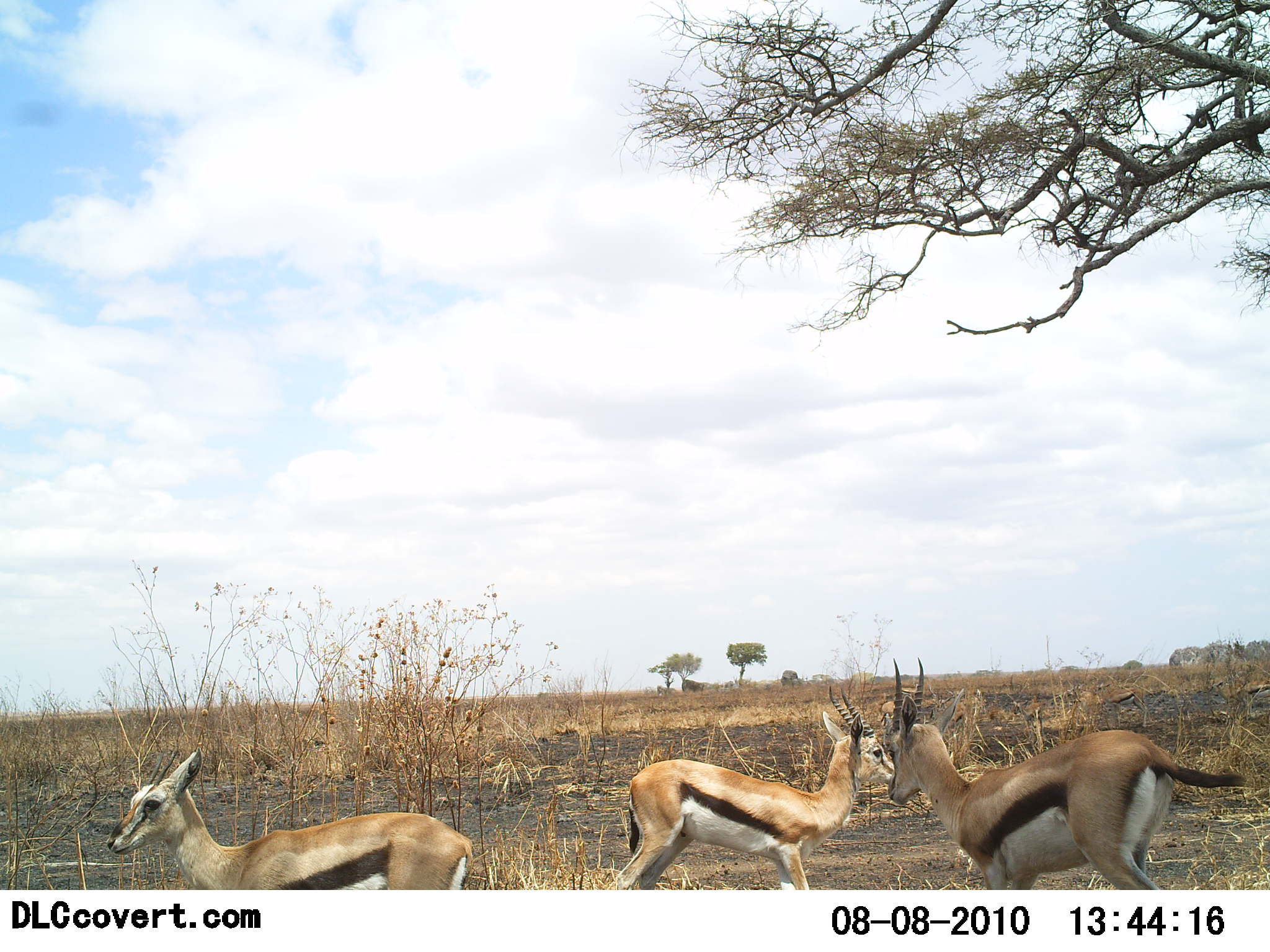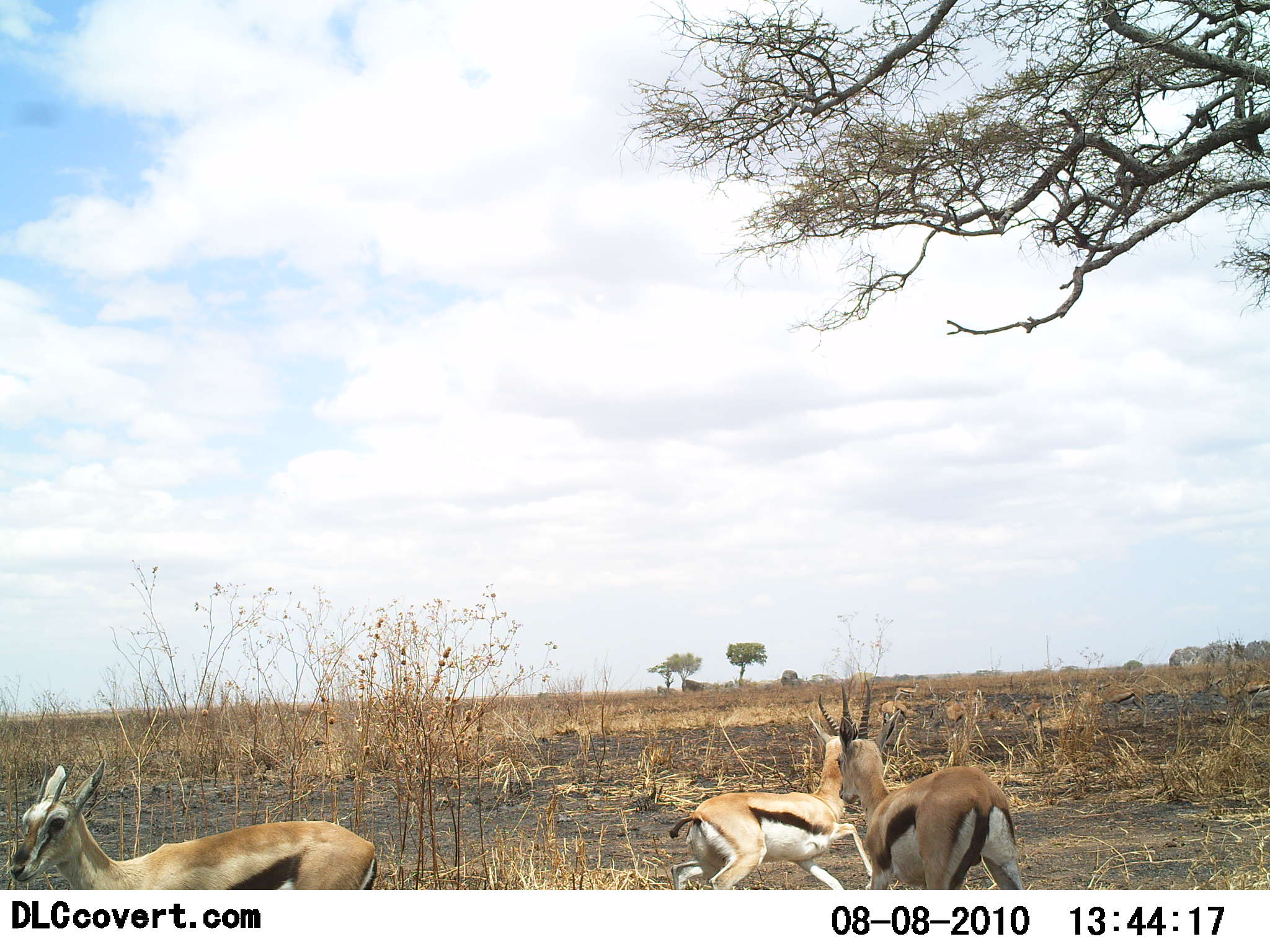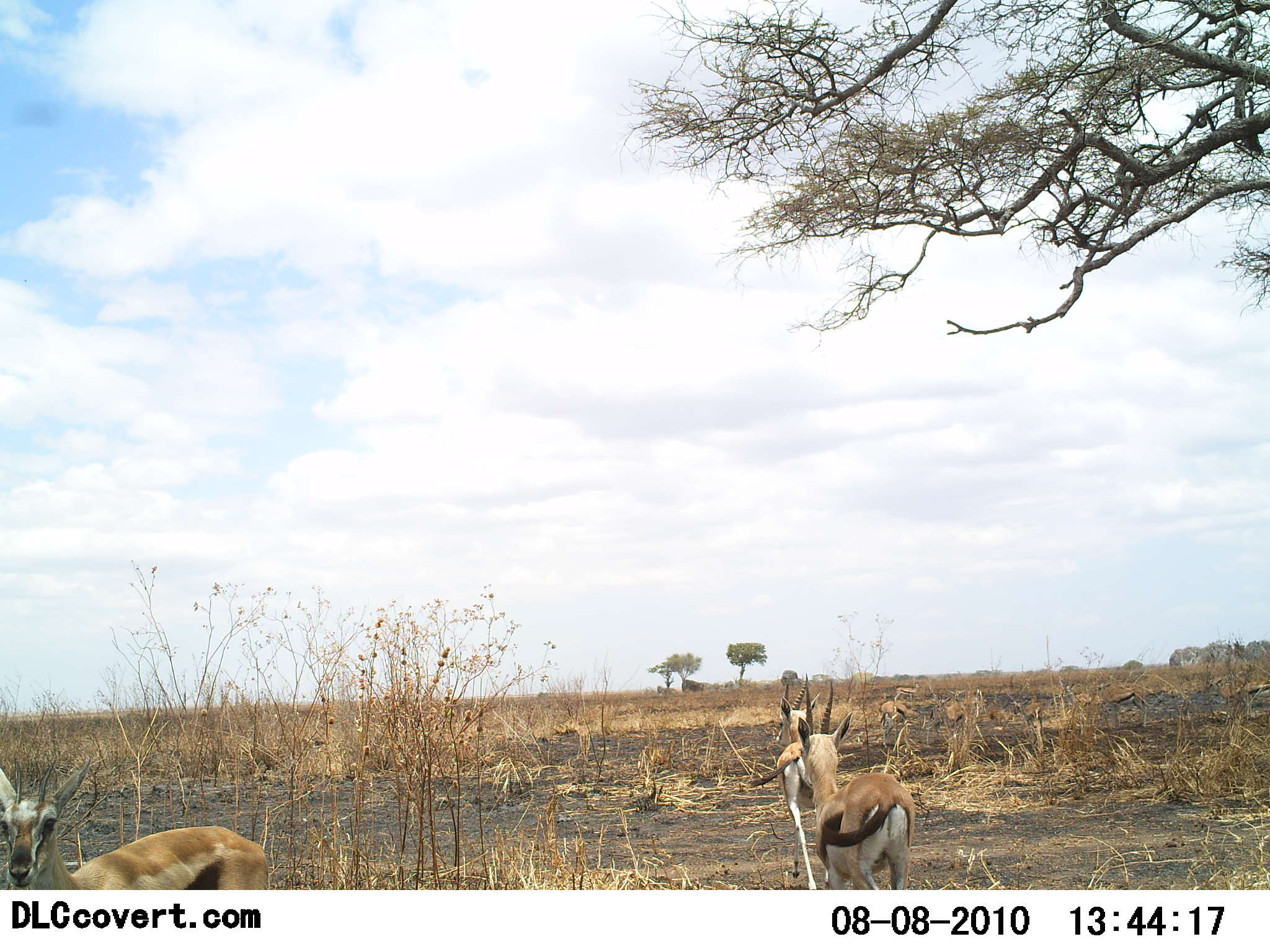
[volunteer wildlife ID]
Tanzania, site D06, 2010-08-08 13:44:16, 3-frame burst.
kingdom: Animalia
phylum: Chordata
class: Mammalia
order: Artiodactyla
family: Bovidae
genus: Eudorcas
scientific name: Eudorcas thomsonii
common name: thomson's gazelle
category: gazellethomsons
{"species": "gazellethomsons (thomson's gazelle) (Eudorcas thomsonii)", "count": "3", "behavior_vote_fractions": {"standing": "19%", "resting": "0%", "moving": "88%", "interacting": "25%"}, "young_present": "0%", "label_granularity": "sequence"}